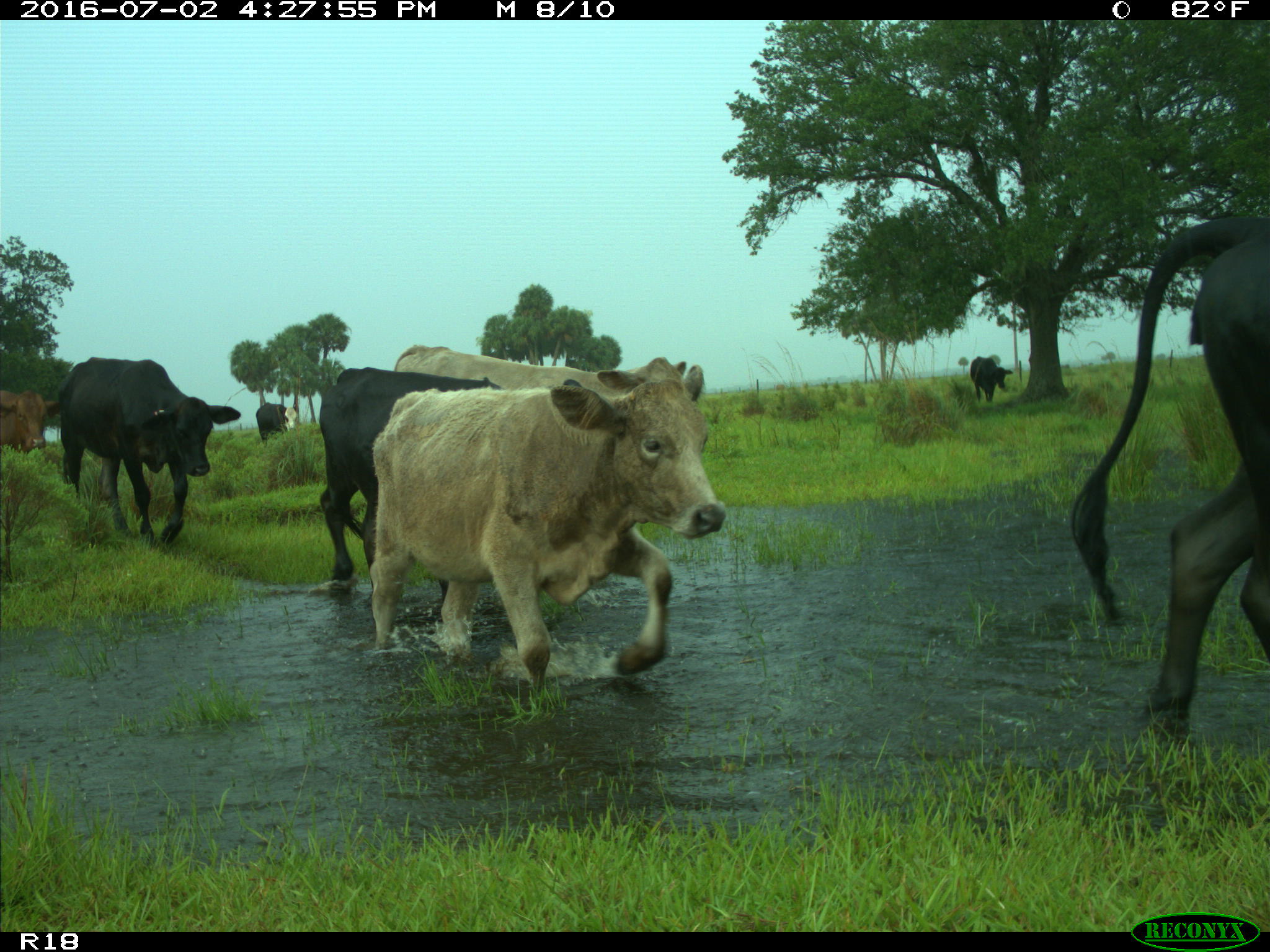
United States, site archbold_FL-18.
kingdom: Animalia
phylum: Chordata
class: Mammalia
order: Artiodactyla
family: Bovidae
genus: Bos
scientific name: Bos taurus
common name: domestic cow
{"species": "Bos taurus (domestic cow)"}